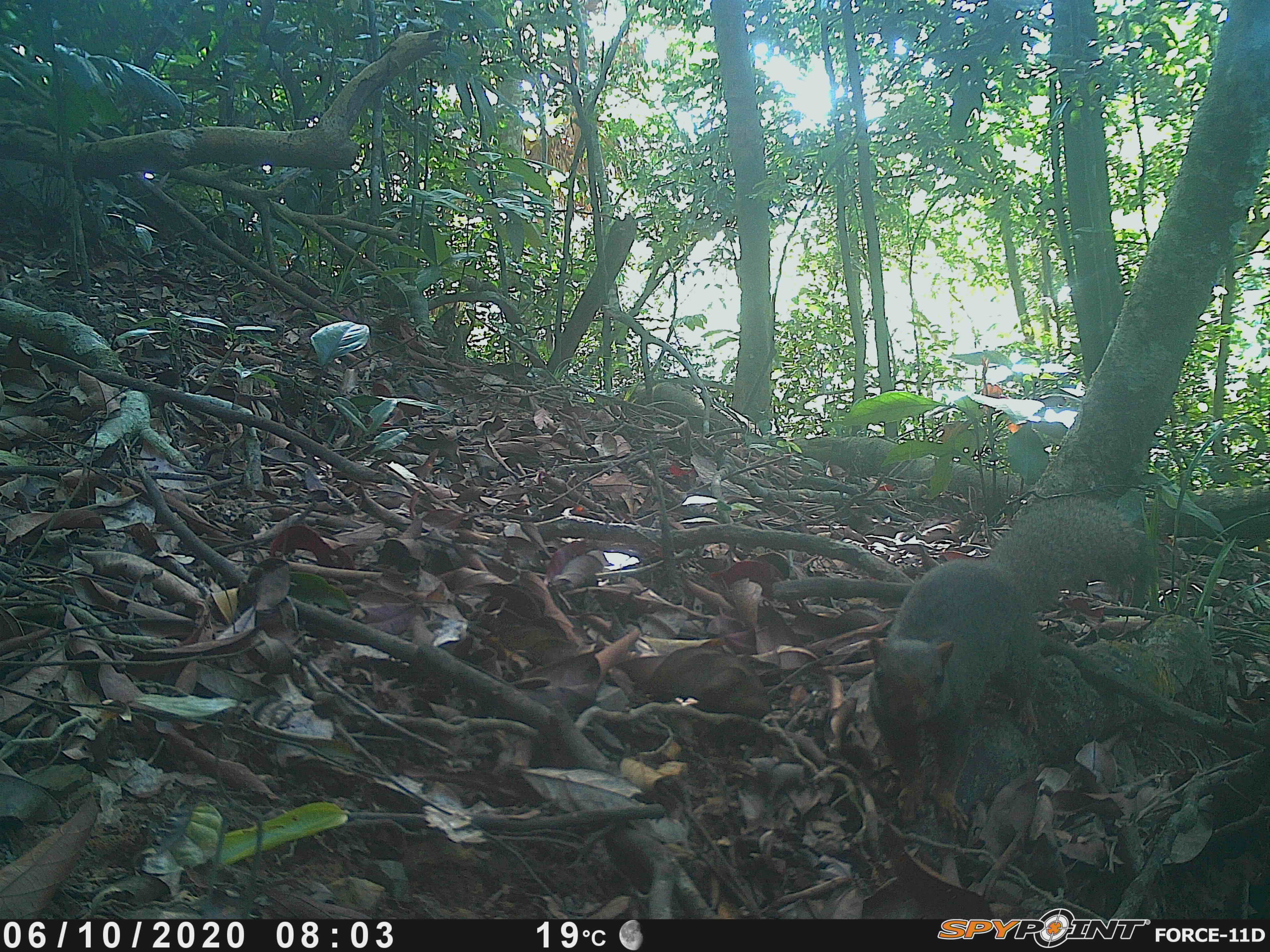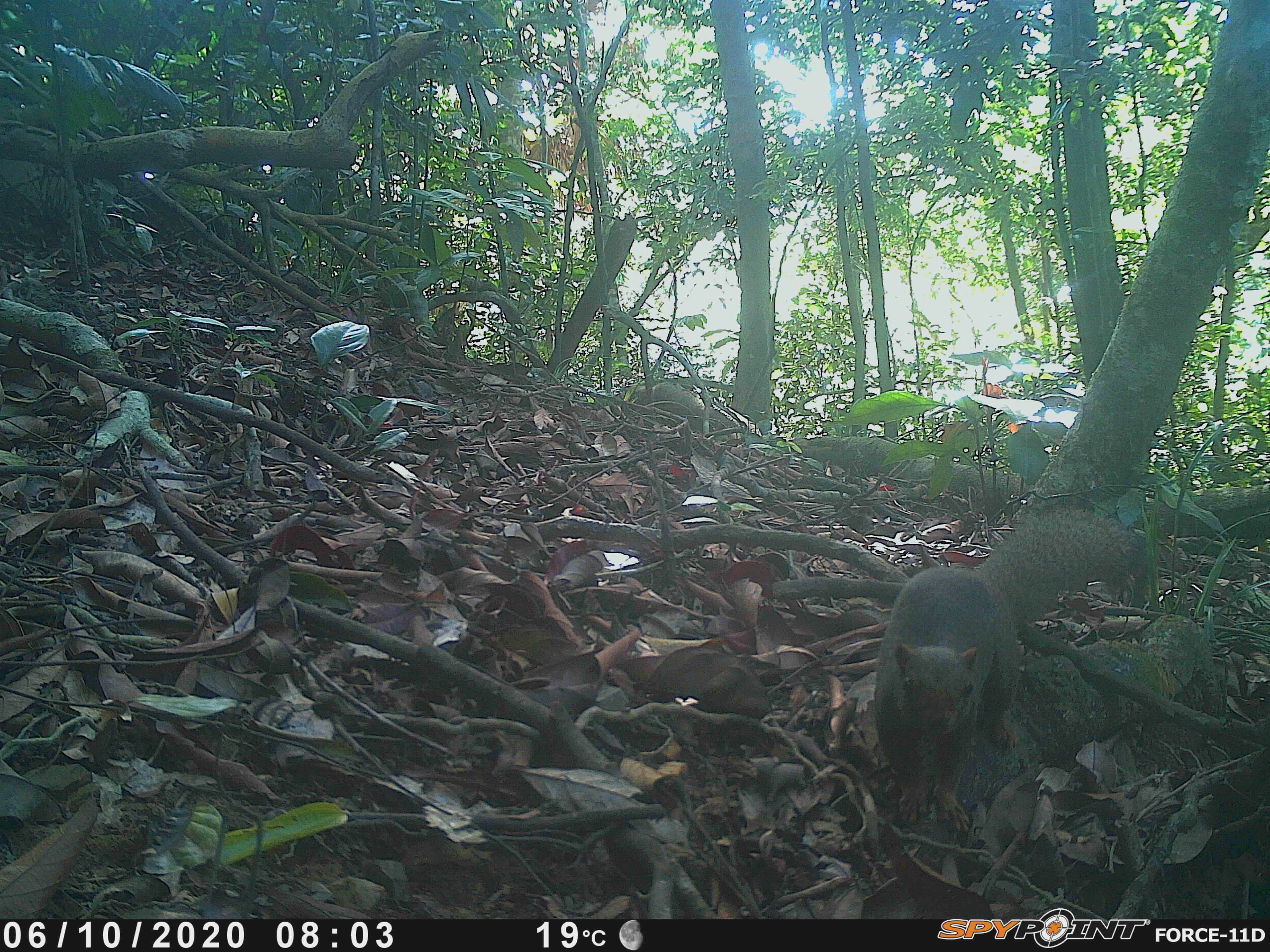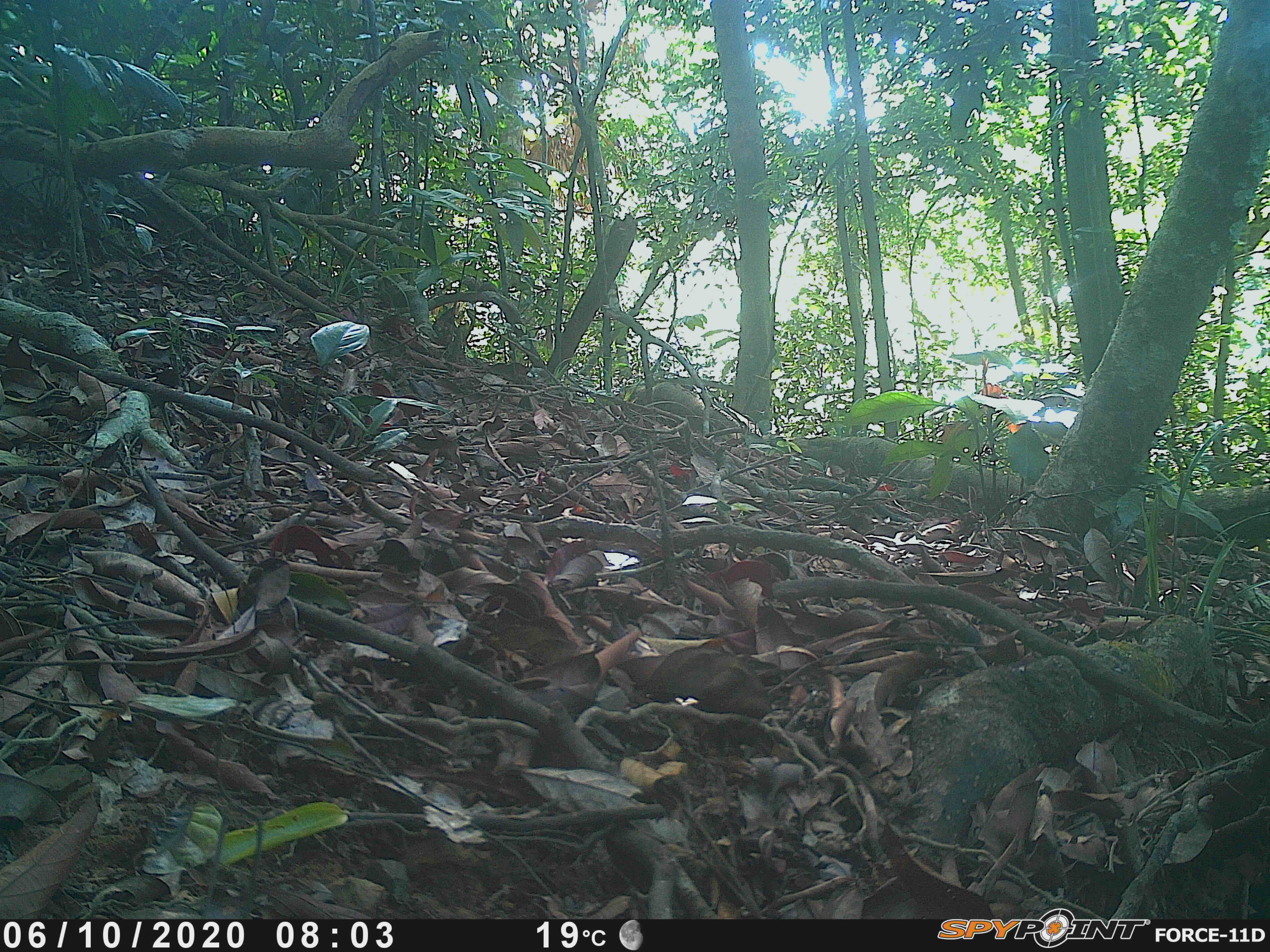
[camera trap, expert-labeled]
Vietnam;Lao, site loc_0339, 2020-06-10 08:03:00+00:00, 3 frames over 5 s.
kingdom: Animalia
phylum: Chordata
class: Mammalia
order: Rodentia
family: Sciuridae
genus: Callosciurus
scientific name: Callosciurus erythraeus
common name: pallas's squirrel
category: pallass squirrel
Pallass squirrel (pallas's squirrel) (Callosciurus erythraeus). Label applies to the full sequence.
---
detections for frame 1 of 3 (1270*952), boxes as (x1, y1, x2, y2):
pallass squirrel: (869, 496, 1149, 829)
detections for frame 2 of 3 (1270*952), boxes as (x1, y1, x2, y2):
pallass squirrel: (874, 503, 1146, 829)